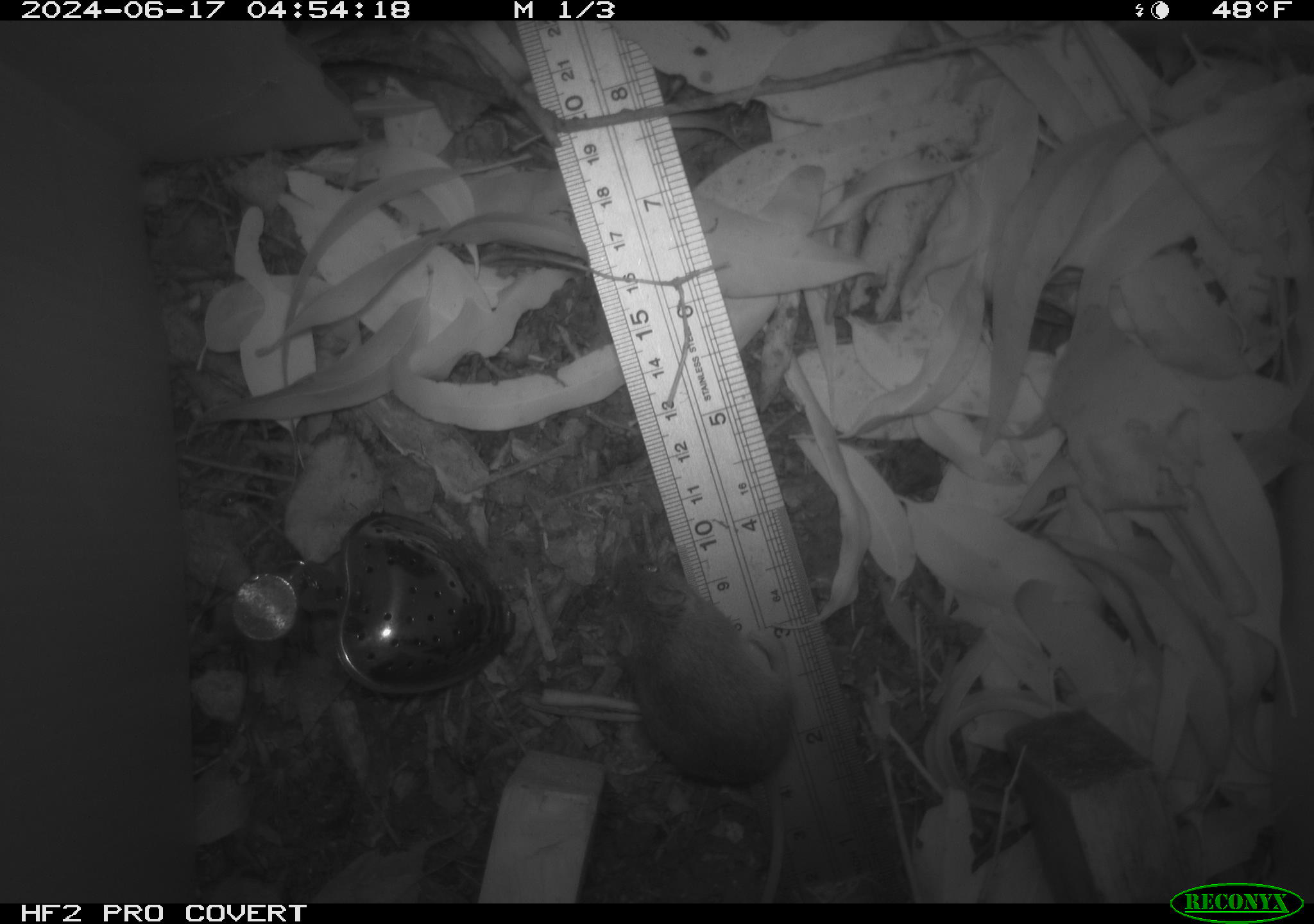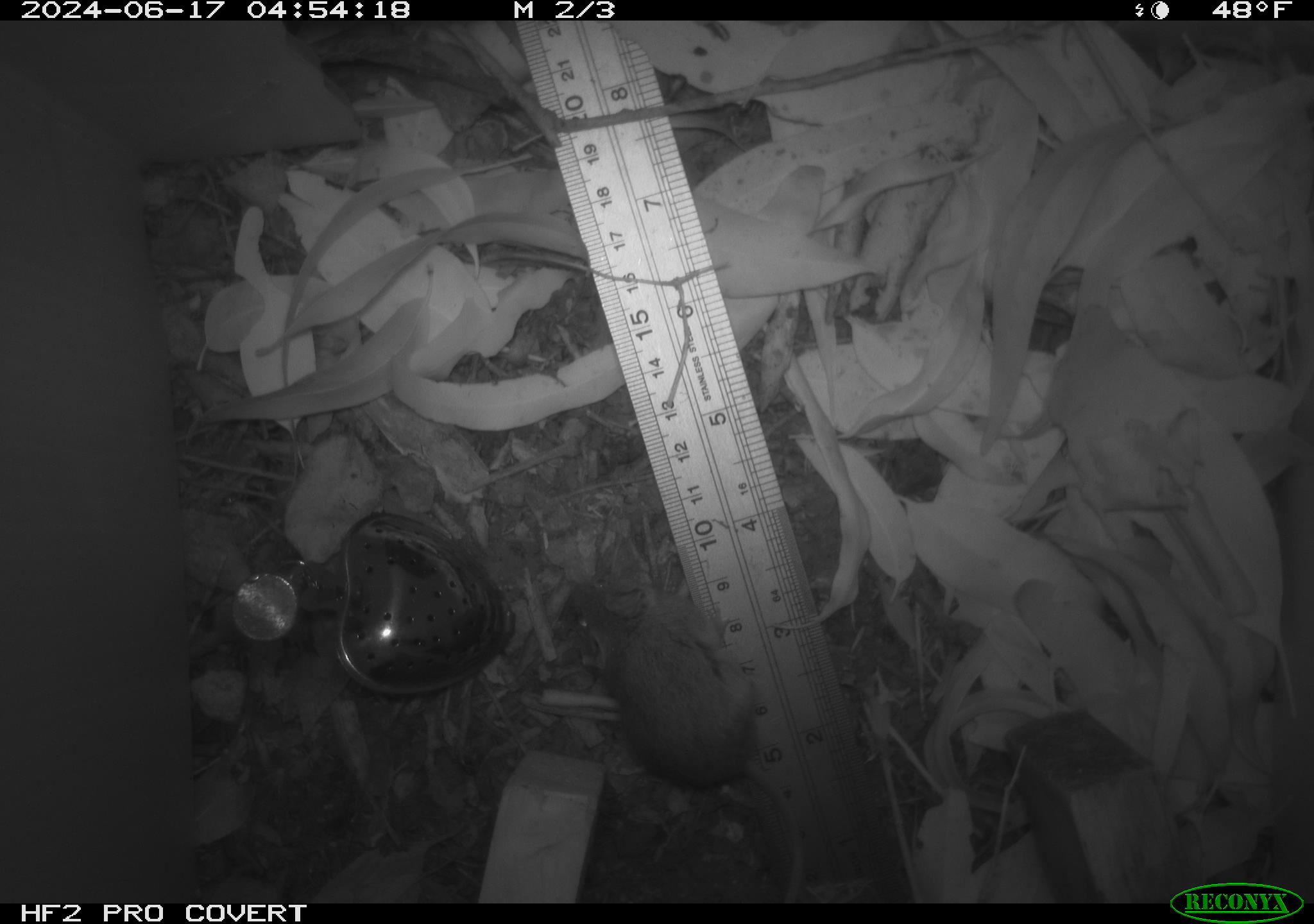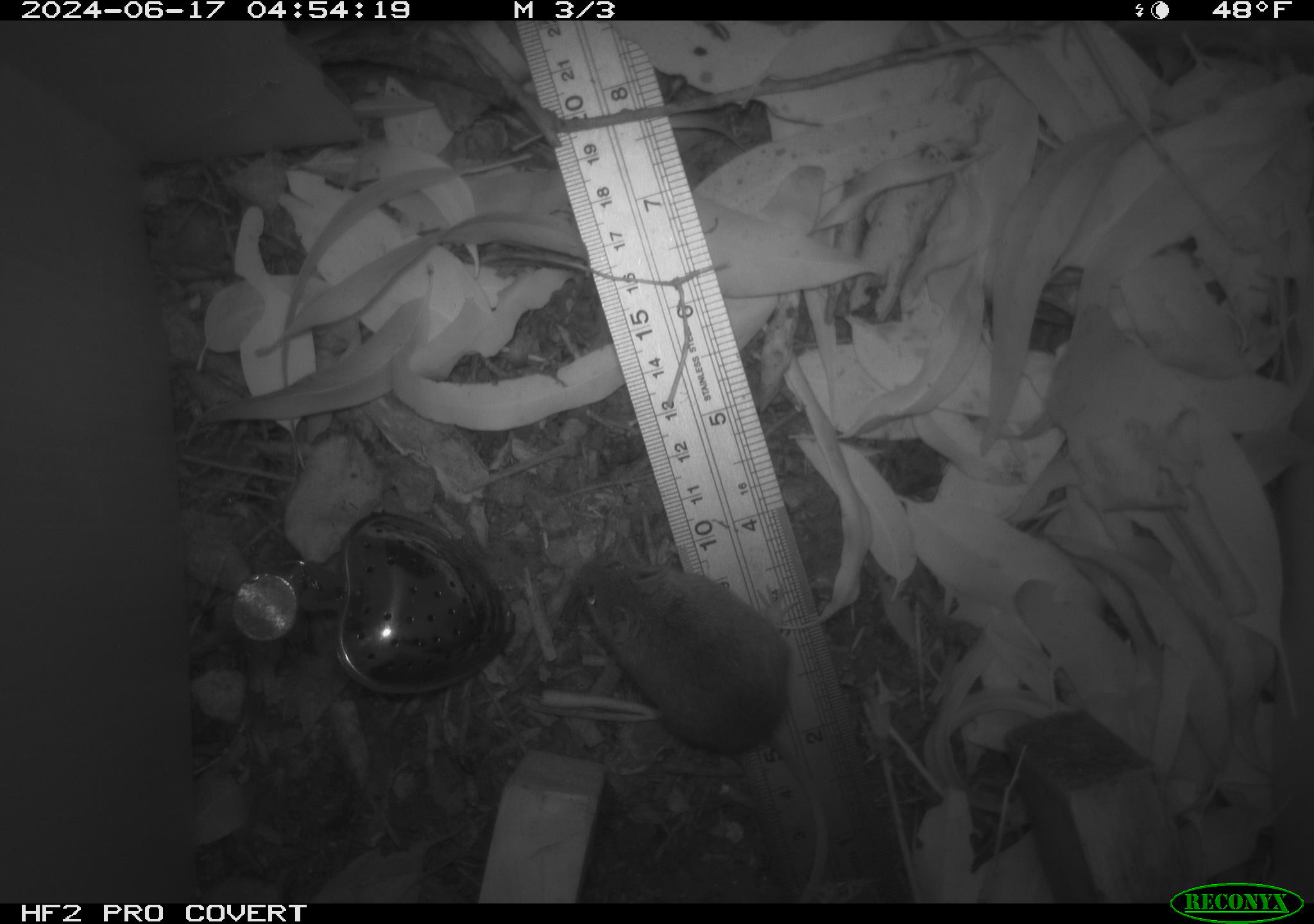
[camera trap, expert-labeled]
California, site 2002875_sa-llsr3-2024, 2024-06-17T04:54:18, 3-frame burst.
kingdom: Animalia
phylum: Chordata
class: Mammalia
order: Rodentia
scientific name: Rodentia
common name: mouse species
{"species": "mouse species (Rodentia)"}